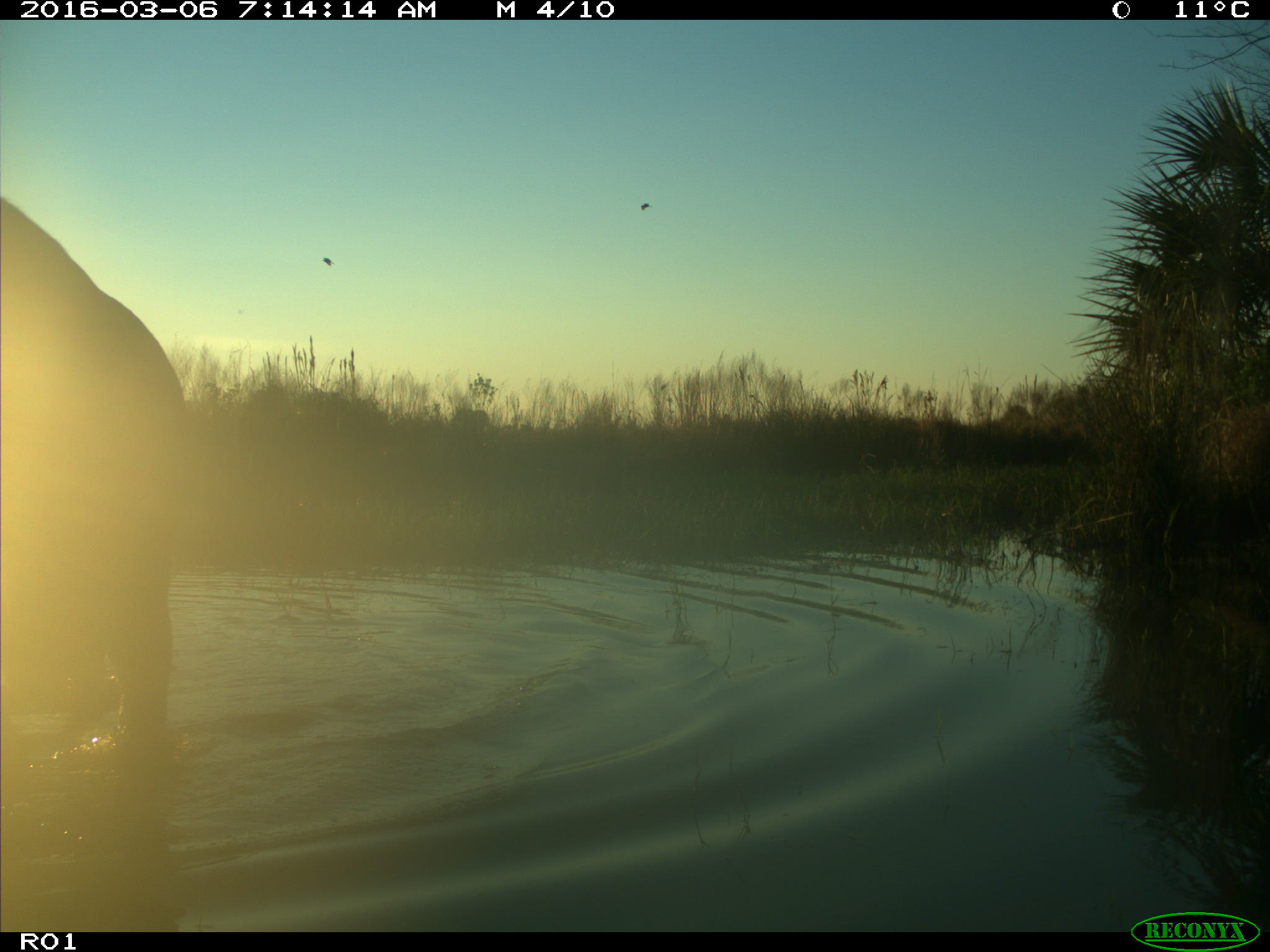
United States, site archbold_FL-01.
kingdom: Animalia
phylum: Chordata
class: Mammalia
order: Artiodactyla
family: Bovidae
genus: Bos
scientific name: Bos taurus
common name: domestic cow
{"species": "Bos taurus (domestic cow)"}